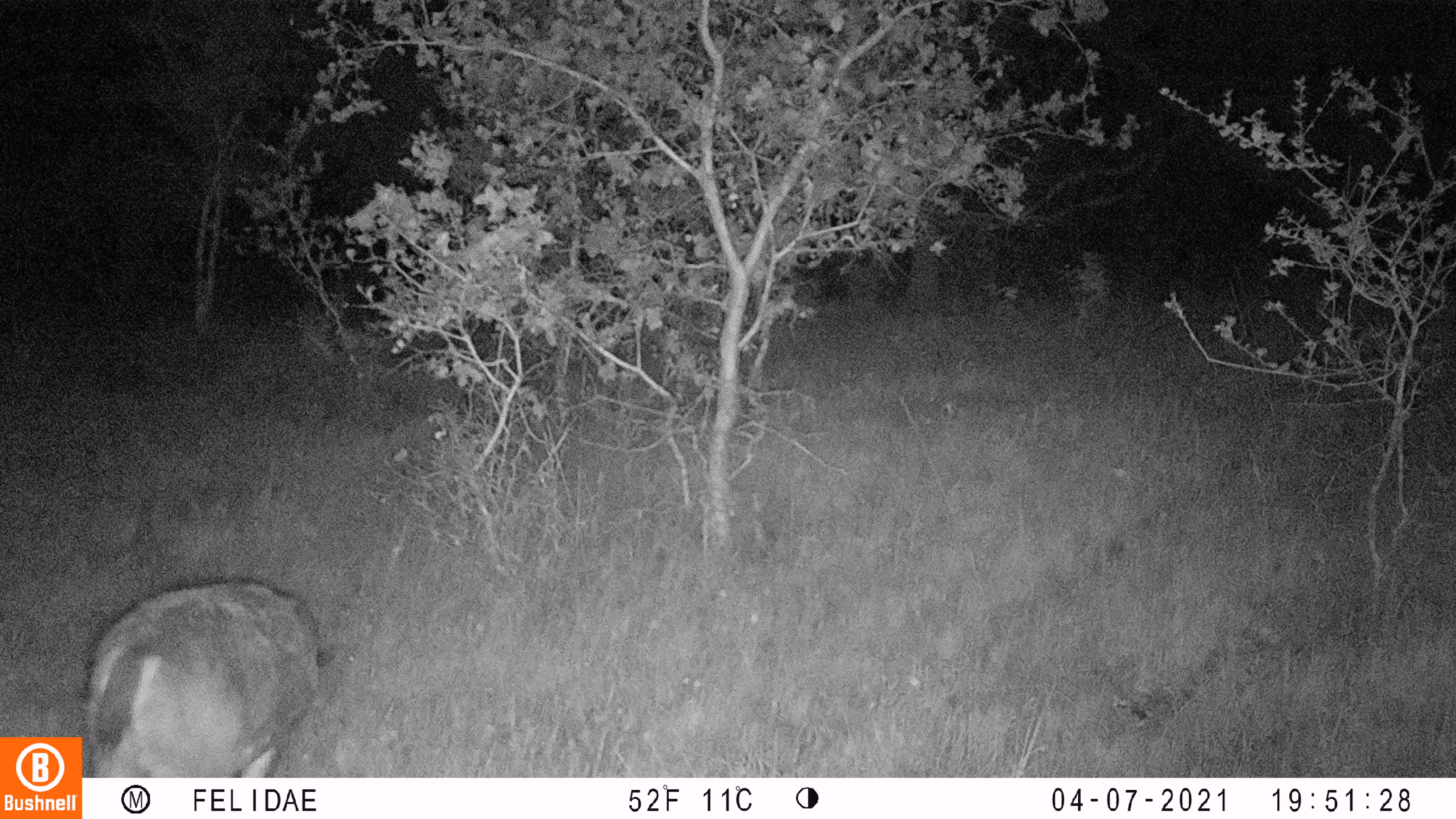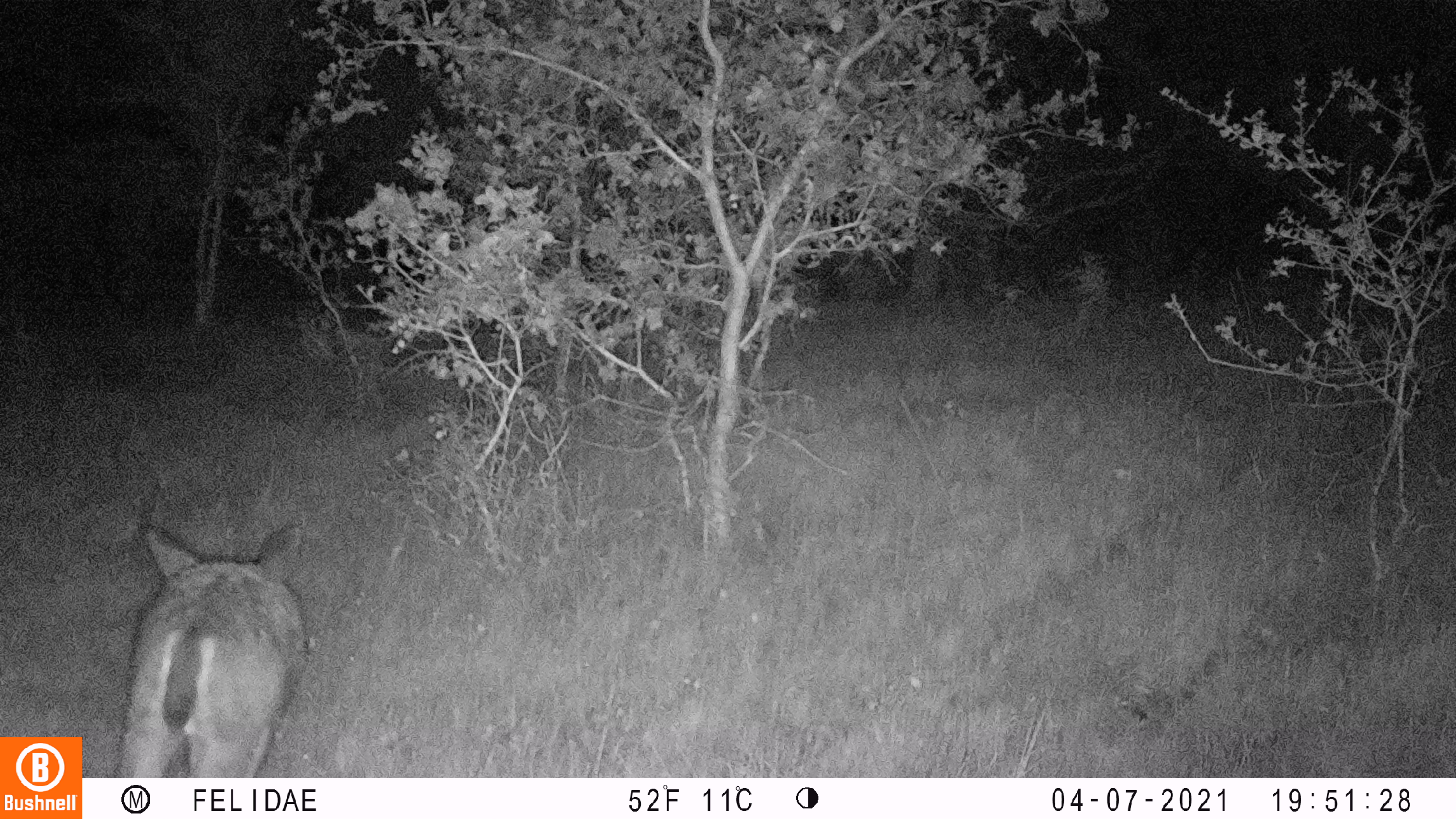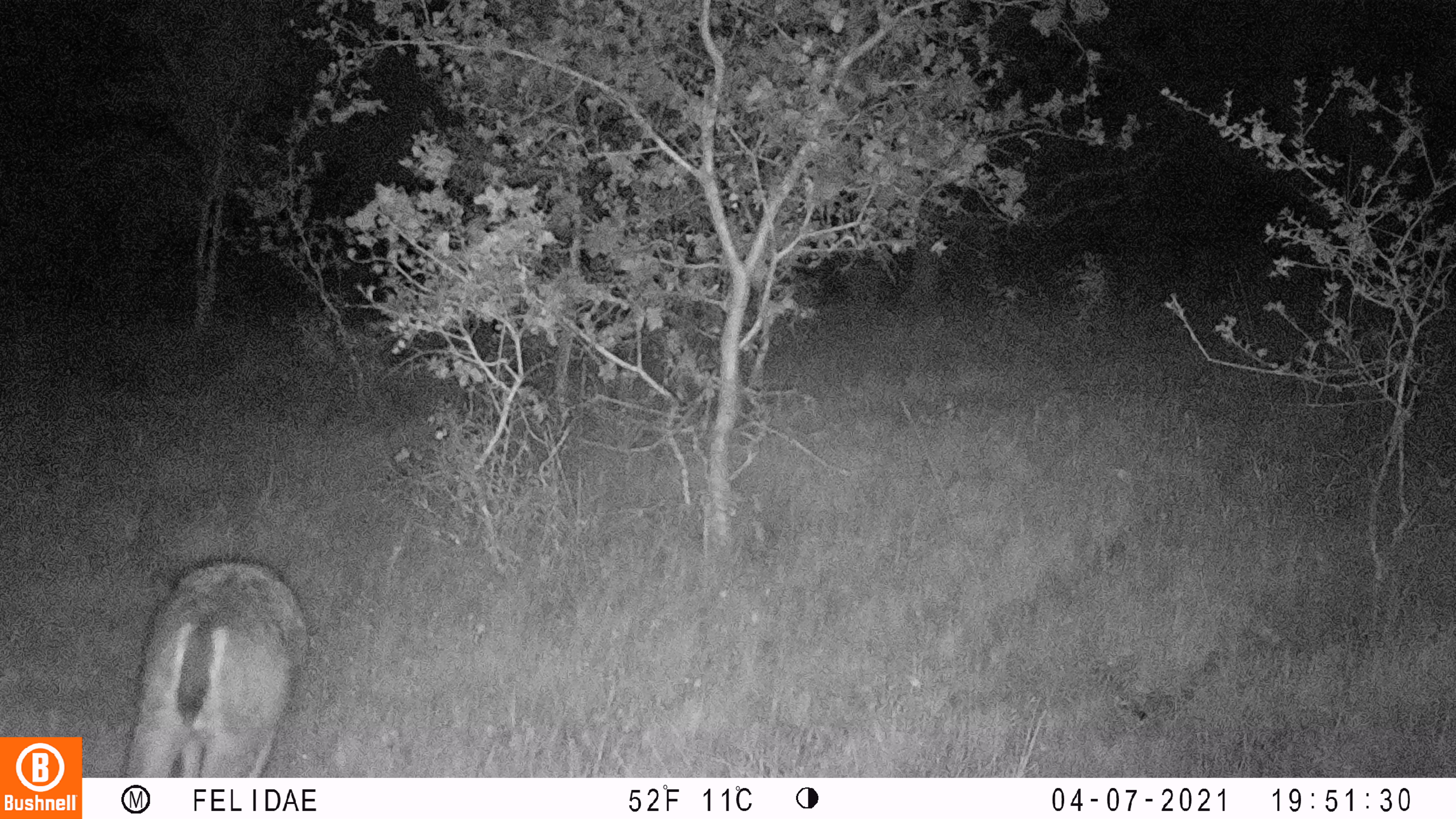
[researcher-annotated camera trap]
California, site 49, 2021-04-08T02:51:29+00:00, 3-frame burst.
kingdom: Animalia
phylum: Chordata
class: Mammalia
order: Artiodactyla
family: Cervidae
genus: Odocoileus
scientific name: Odocoileus hemionus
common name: mule deer